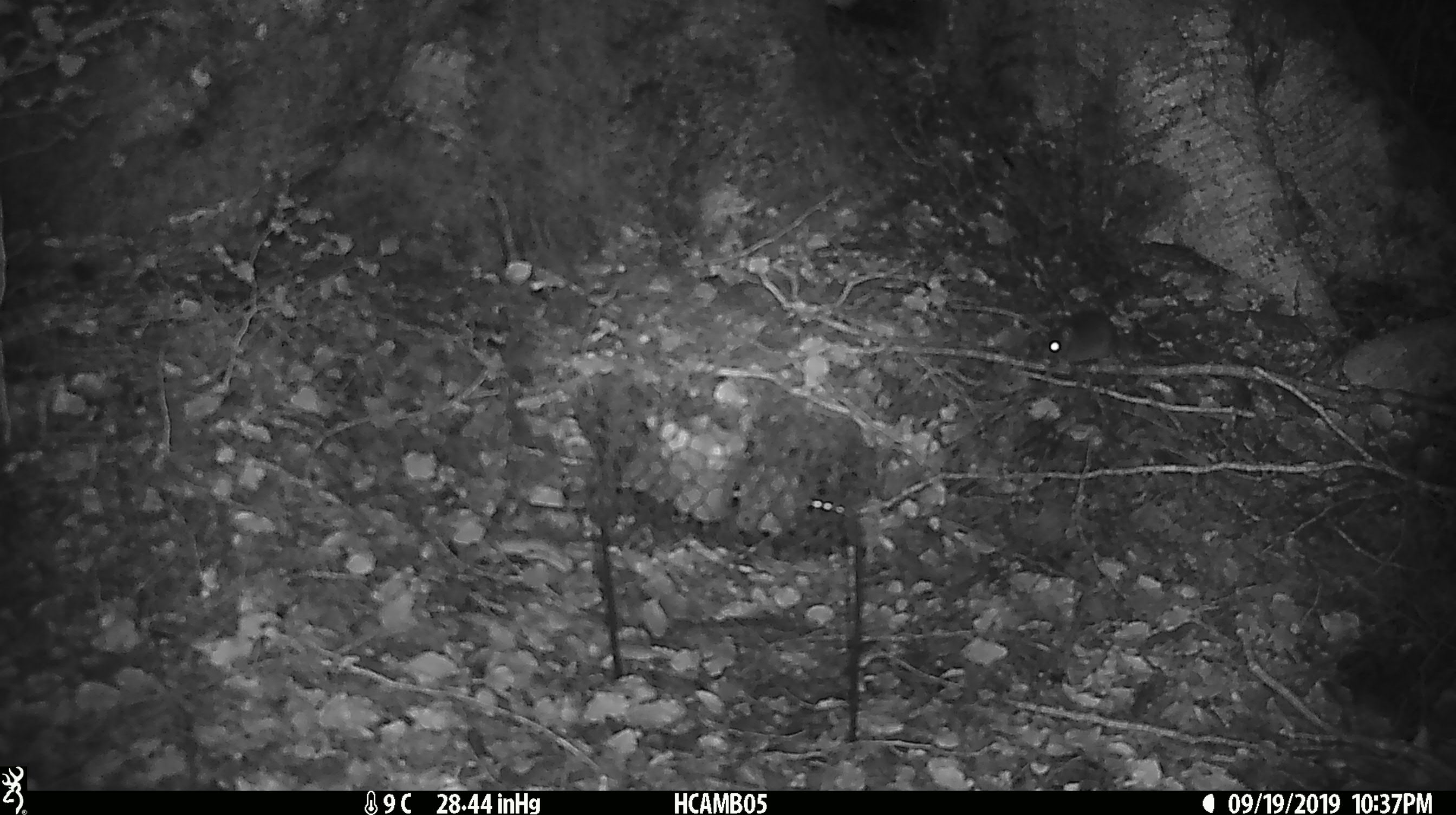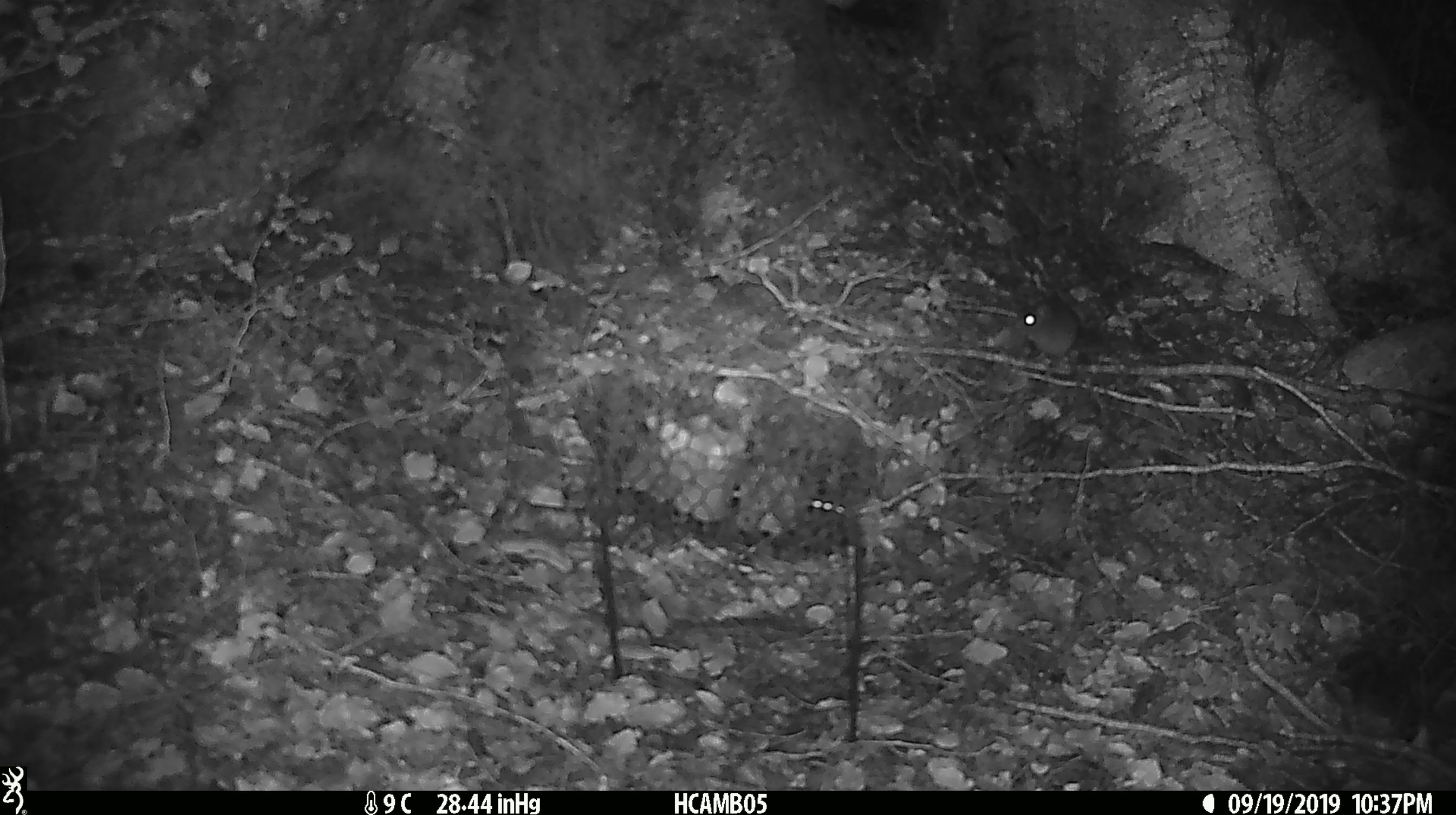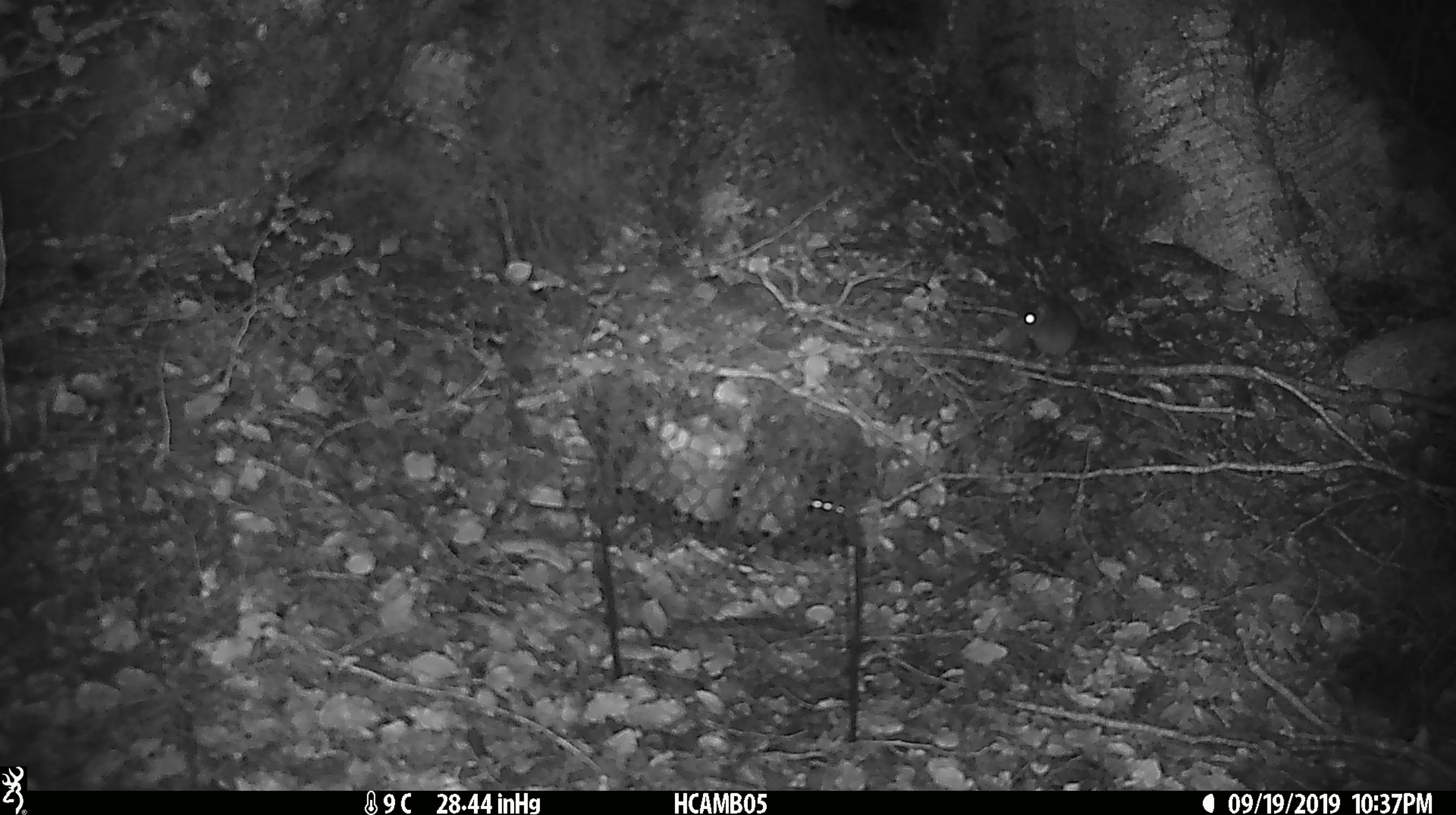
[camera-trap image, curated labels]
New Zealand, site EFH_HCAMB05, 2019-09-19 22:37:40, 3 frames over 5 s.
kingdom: Animalia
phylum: Chordata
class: Mammalia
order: Rodentia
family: Muridae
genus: Mus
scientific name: Mus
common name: mouse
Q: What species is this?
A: Mouse (Mus).